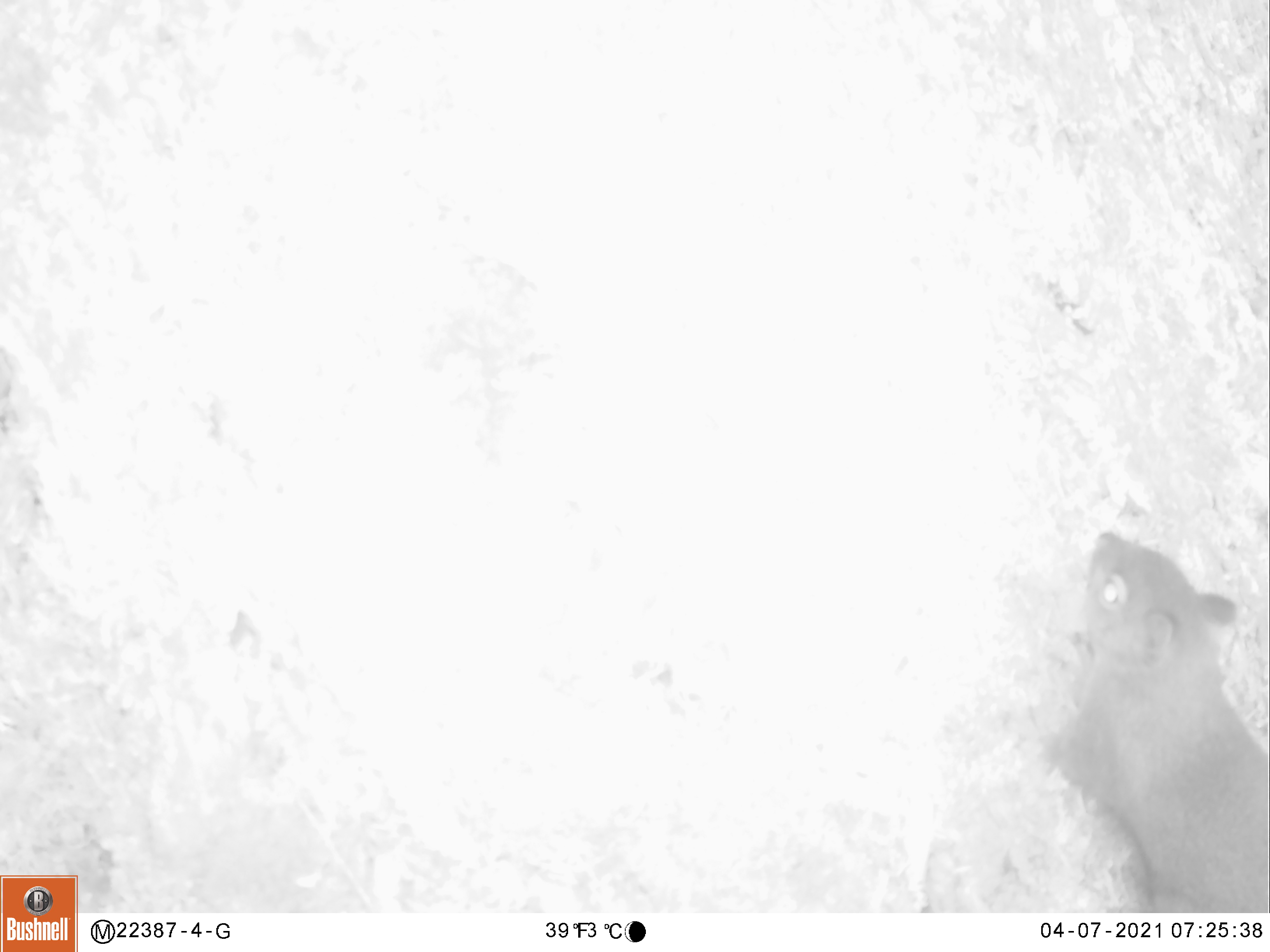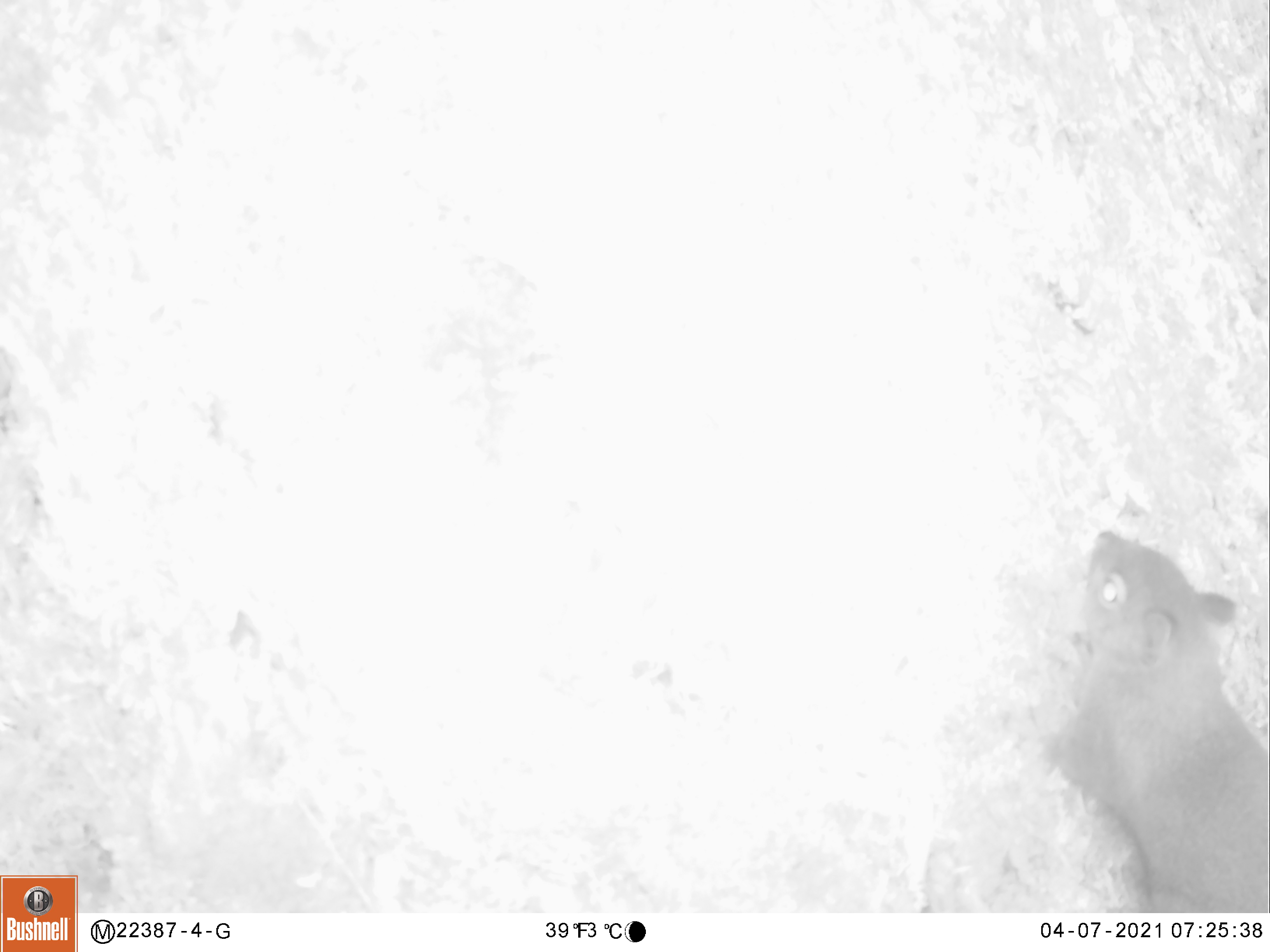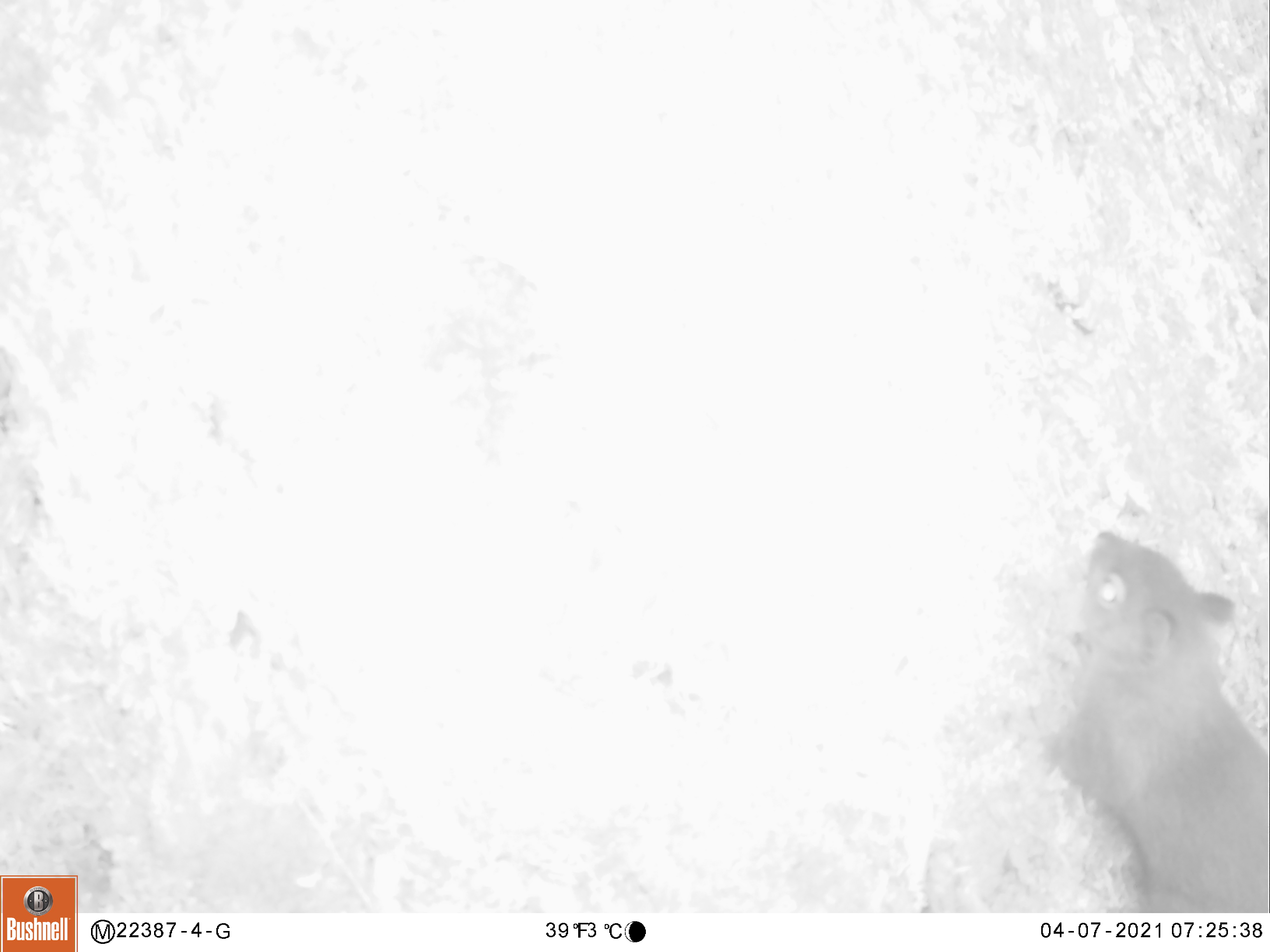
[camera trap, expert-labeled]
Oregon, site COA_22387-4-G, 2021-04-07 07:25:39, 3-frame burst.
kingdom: Animalia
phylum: Chordata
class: Mammalia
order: Rodentia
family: Sciuridae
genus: Tamiasciurus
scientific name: Tamiasciurus douglasii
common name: douglas squirrel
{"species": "douglas squirrel (Tamiasciurus douglasii)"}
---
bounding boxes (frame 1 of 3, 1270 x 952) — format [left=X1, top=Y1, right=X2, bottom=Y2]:
douglas squirrel: [left=1038, top=527, right=1269, bottom=908]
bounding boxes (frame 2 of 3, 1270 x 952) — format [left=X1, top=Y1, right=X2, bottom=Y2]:
douglas squirrel: [left=1012, top=522, right=1267, bottom=912]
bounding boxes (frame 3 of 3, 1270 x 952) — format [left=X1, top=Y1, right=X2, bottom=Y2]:
douglas squirrel: [left=1024, top=523, right=1267, bottom=910]